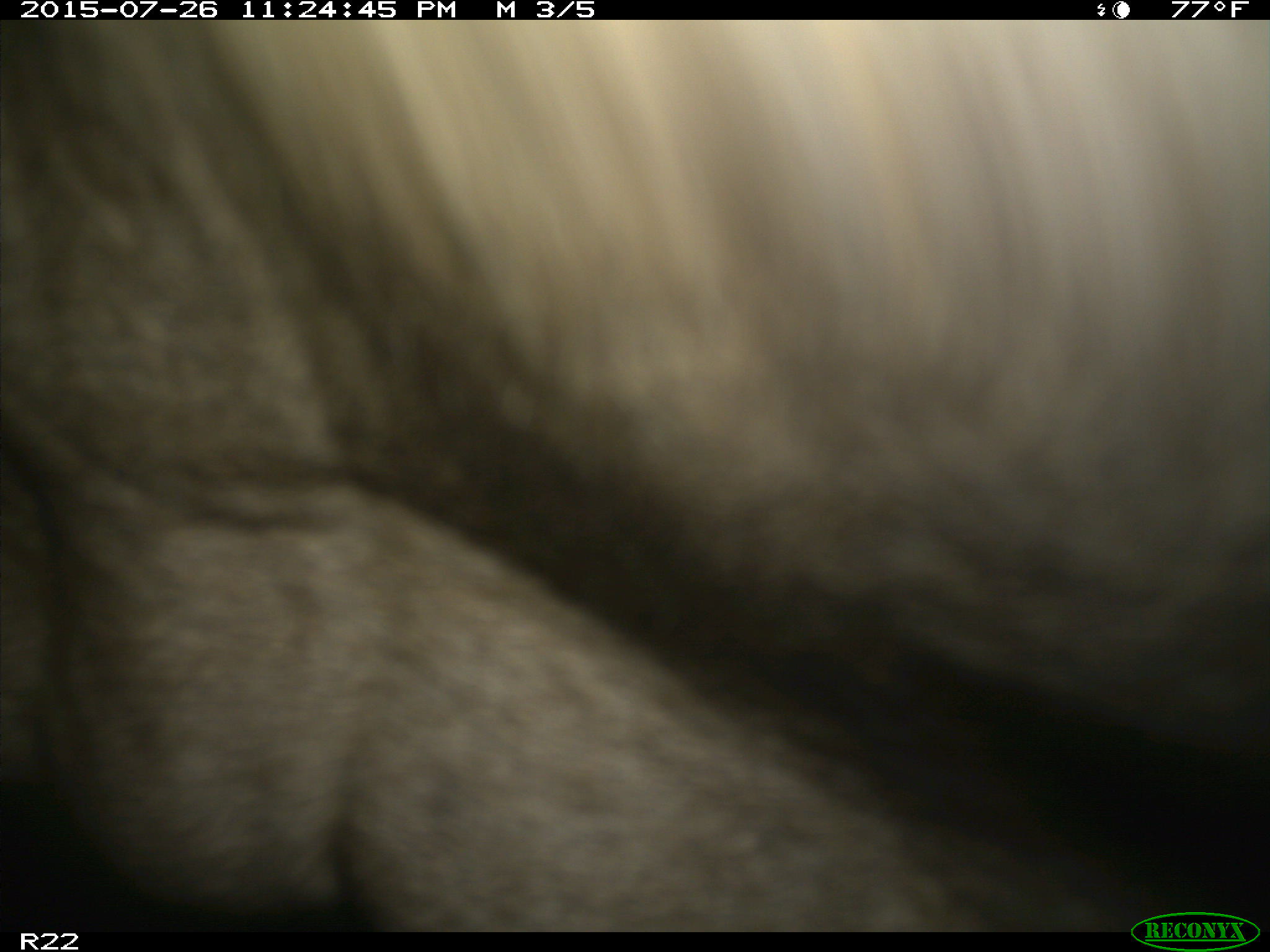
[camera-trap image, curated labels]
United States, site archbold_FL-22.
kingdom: Animalia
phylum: Chordata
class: Mammalia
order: Artiodactyla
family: Bovidae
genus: Bos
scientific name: Bos taurus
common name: domestic cow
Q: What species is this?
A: Bos taurus (domestic cow).